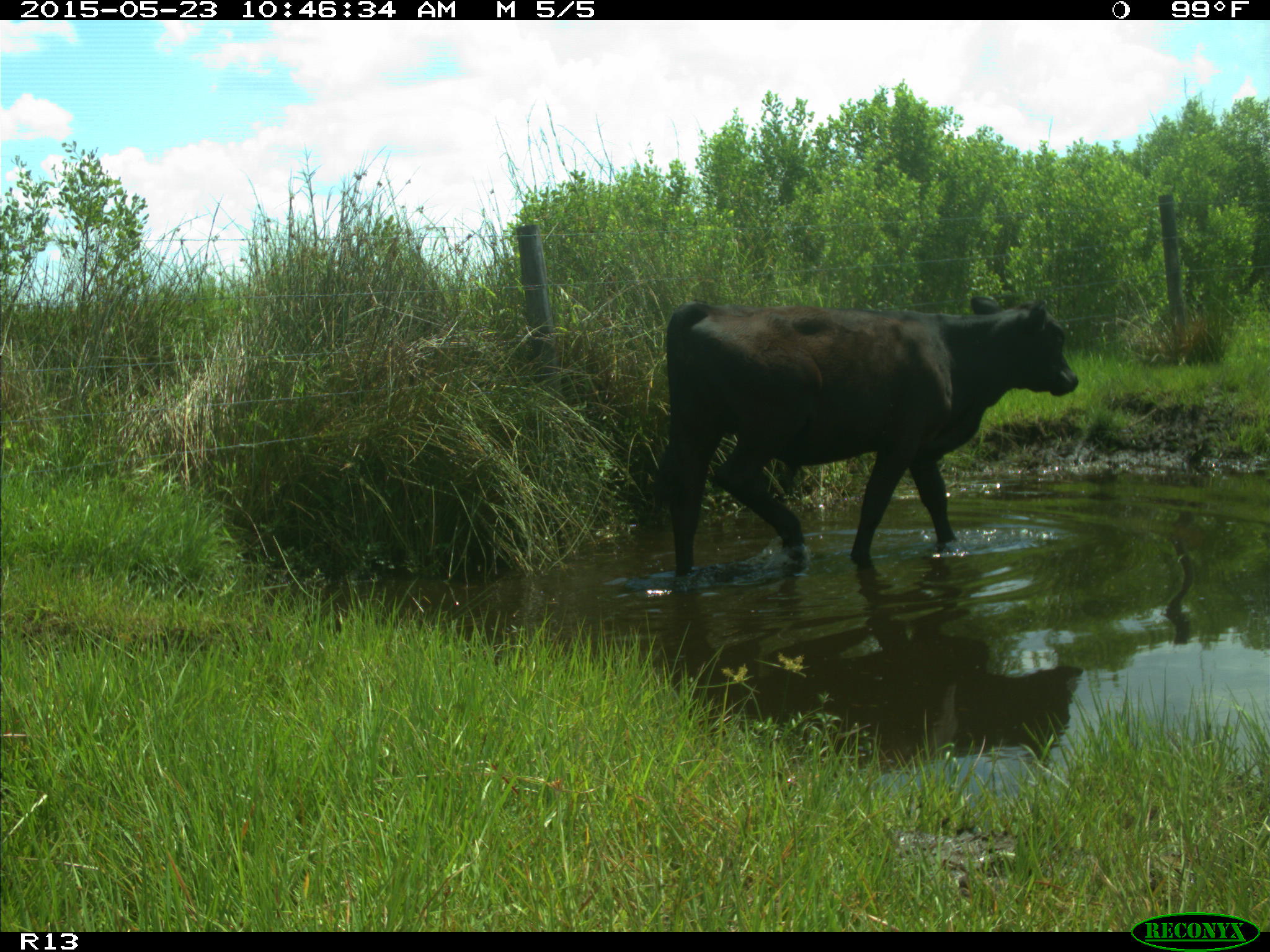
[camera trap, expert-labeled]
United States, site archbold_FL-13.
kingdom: Animalia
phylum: Chordata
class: Mammalia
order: Artiodactyla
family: Bovidae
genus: Bos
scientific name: Bos taurus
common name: domestic cow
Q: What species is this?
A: Bos taurus (domestic cow).